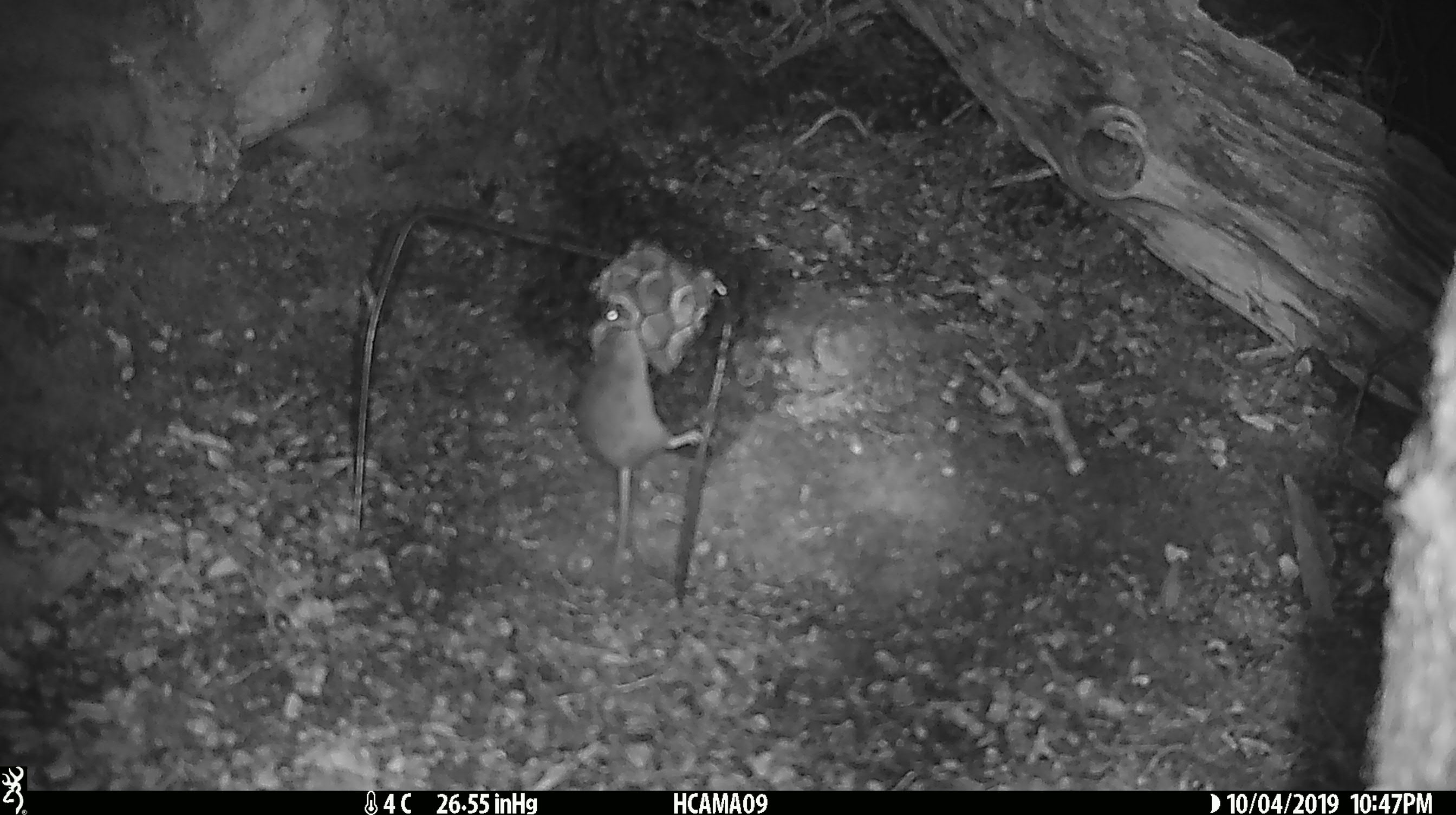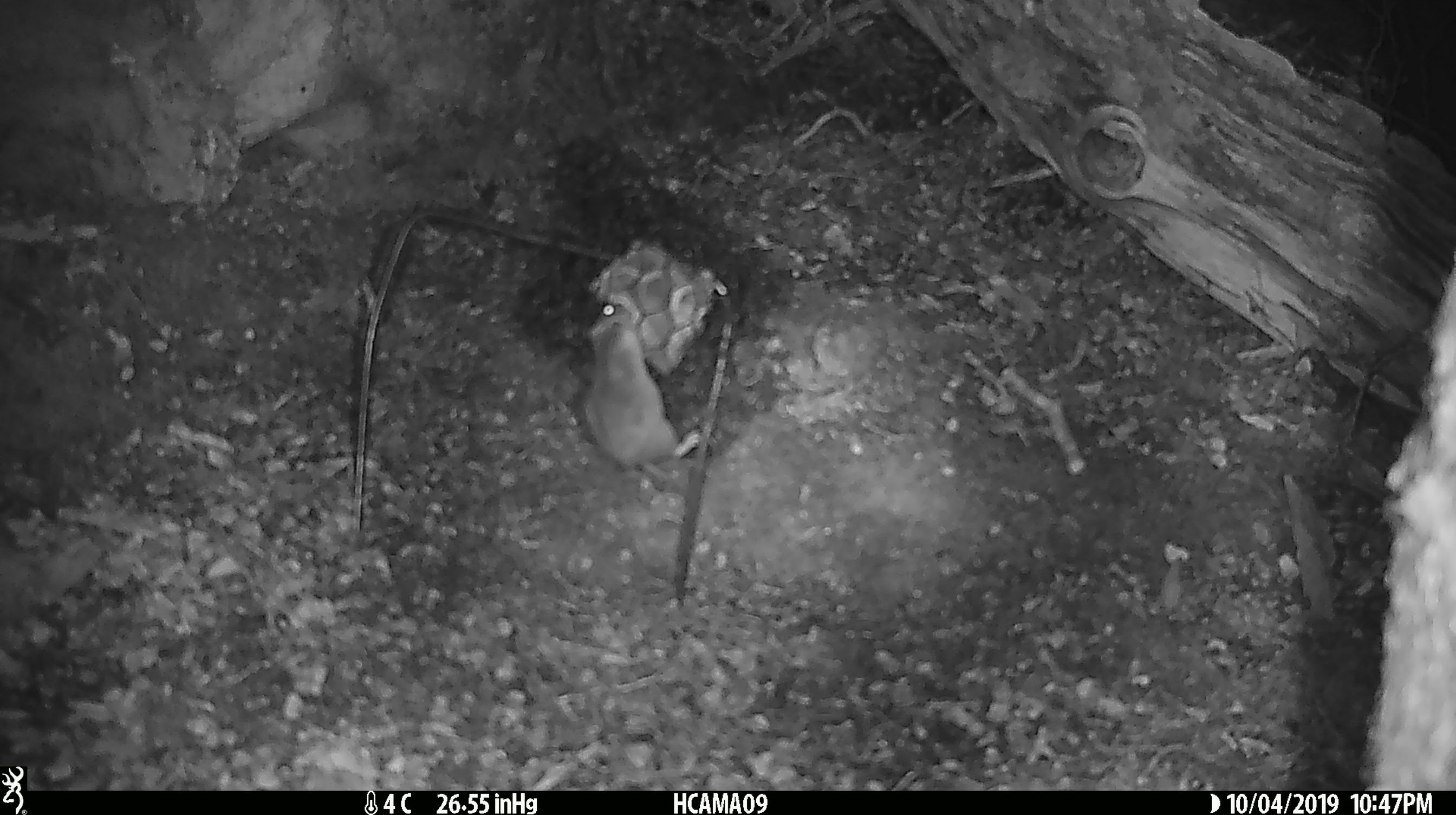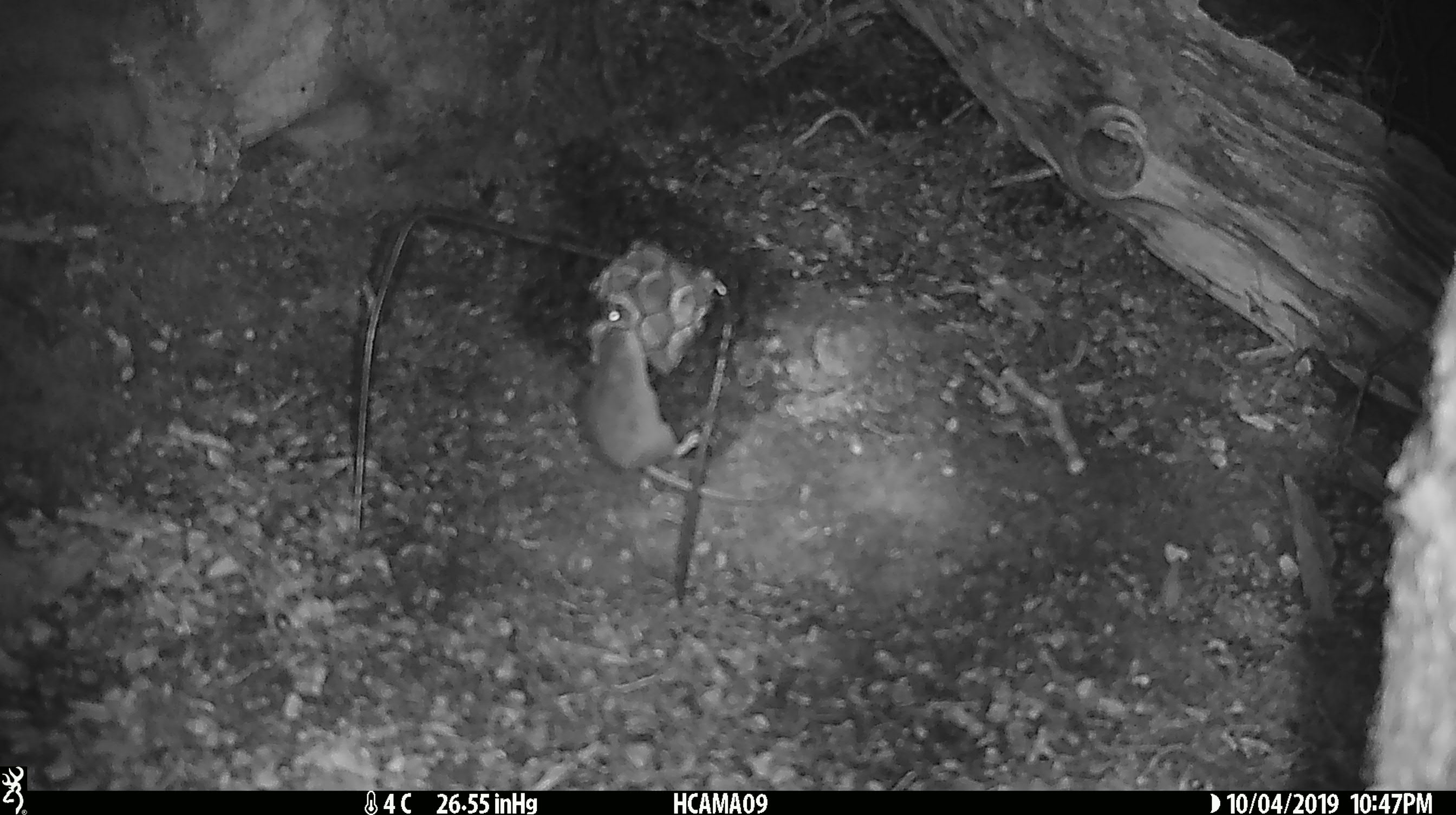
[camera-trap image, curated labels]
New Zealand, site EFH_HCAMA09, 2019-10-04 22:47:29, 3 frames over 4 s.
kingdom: Animalia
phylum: Chordata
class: Mammalia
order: Rodentia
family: Muridae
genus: Mus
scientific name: Mus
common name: mouse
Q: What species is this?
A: Mouse (Mus).